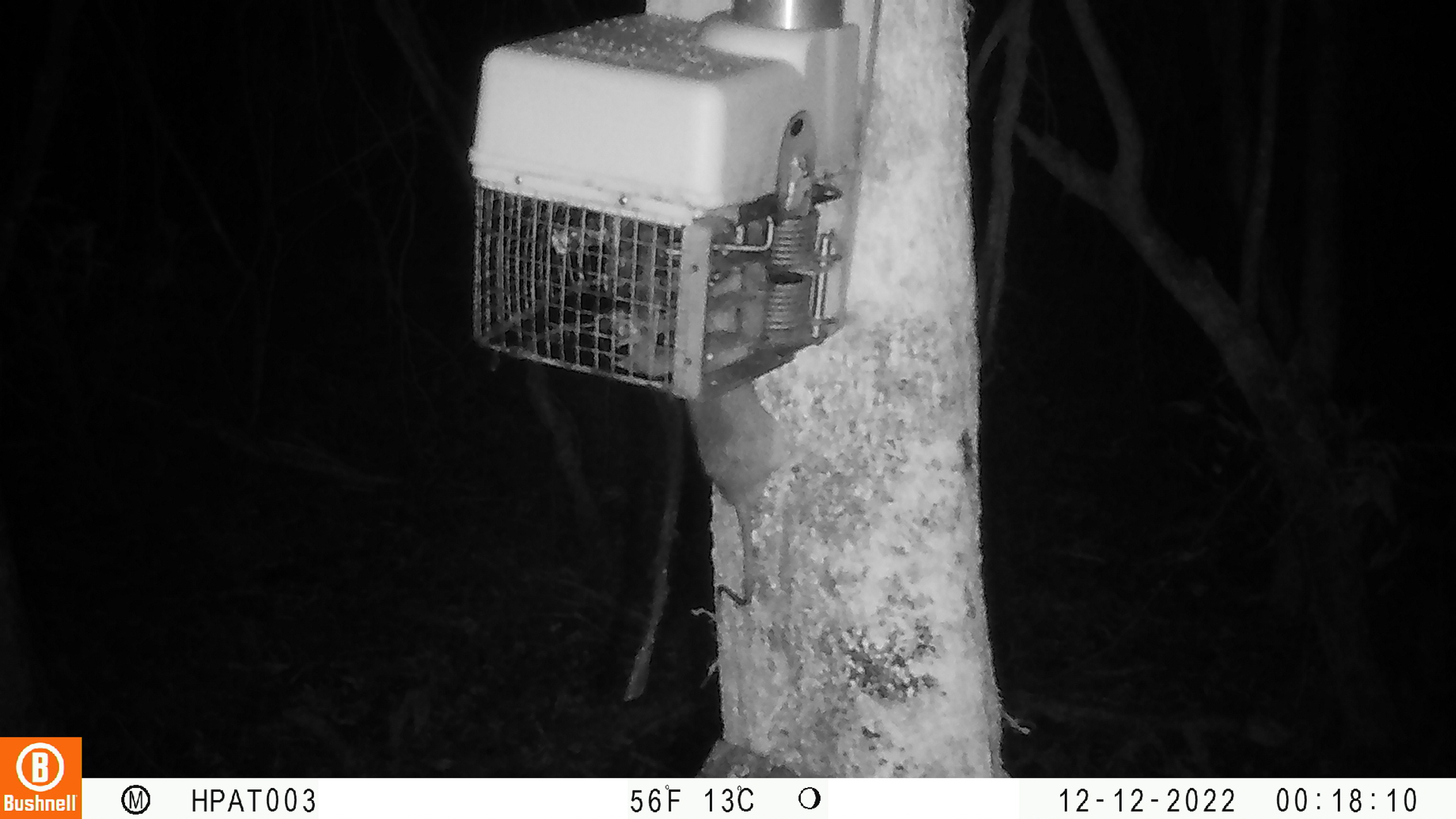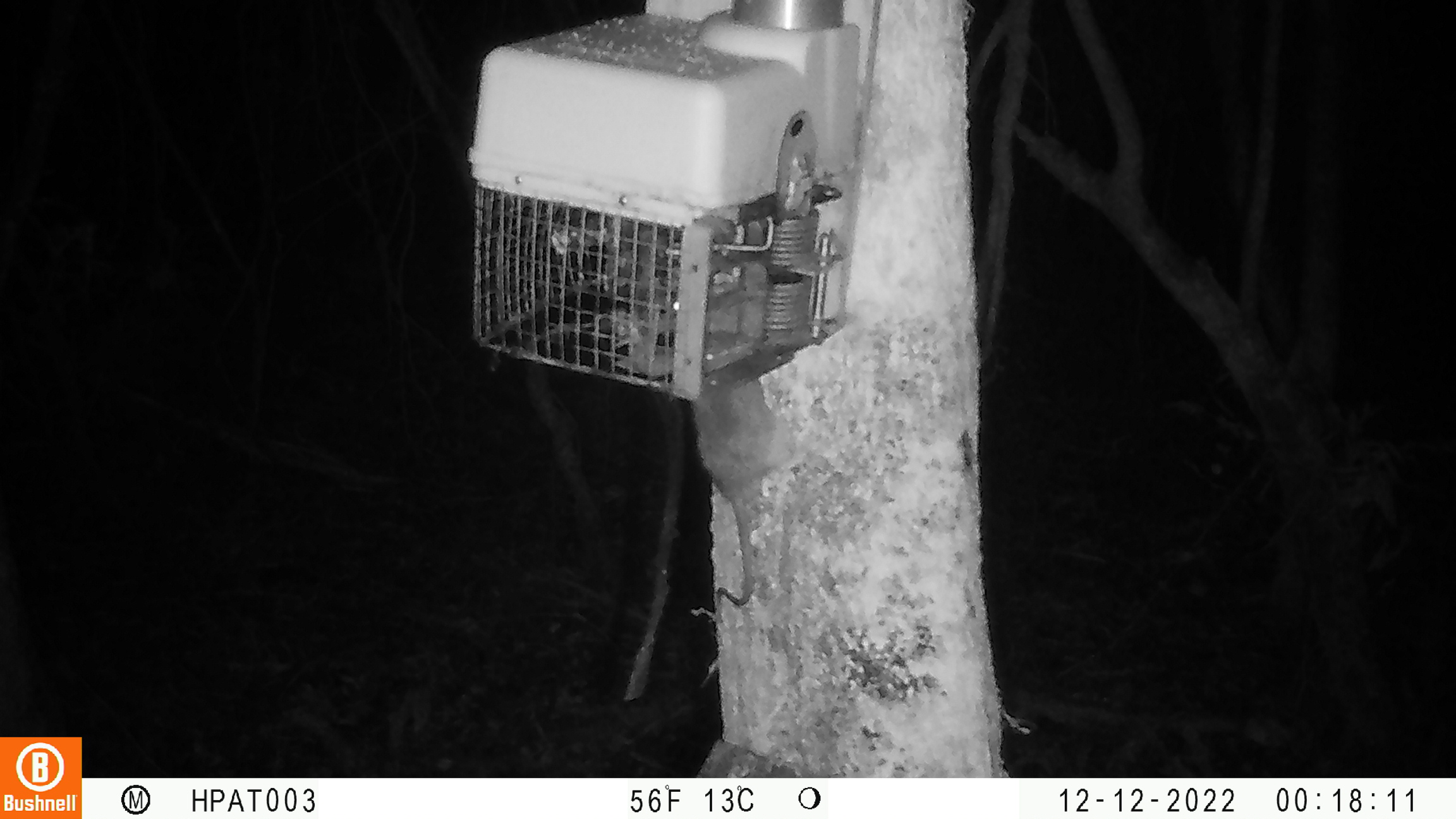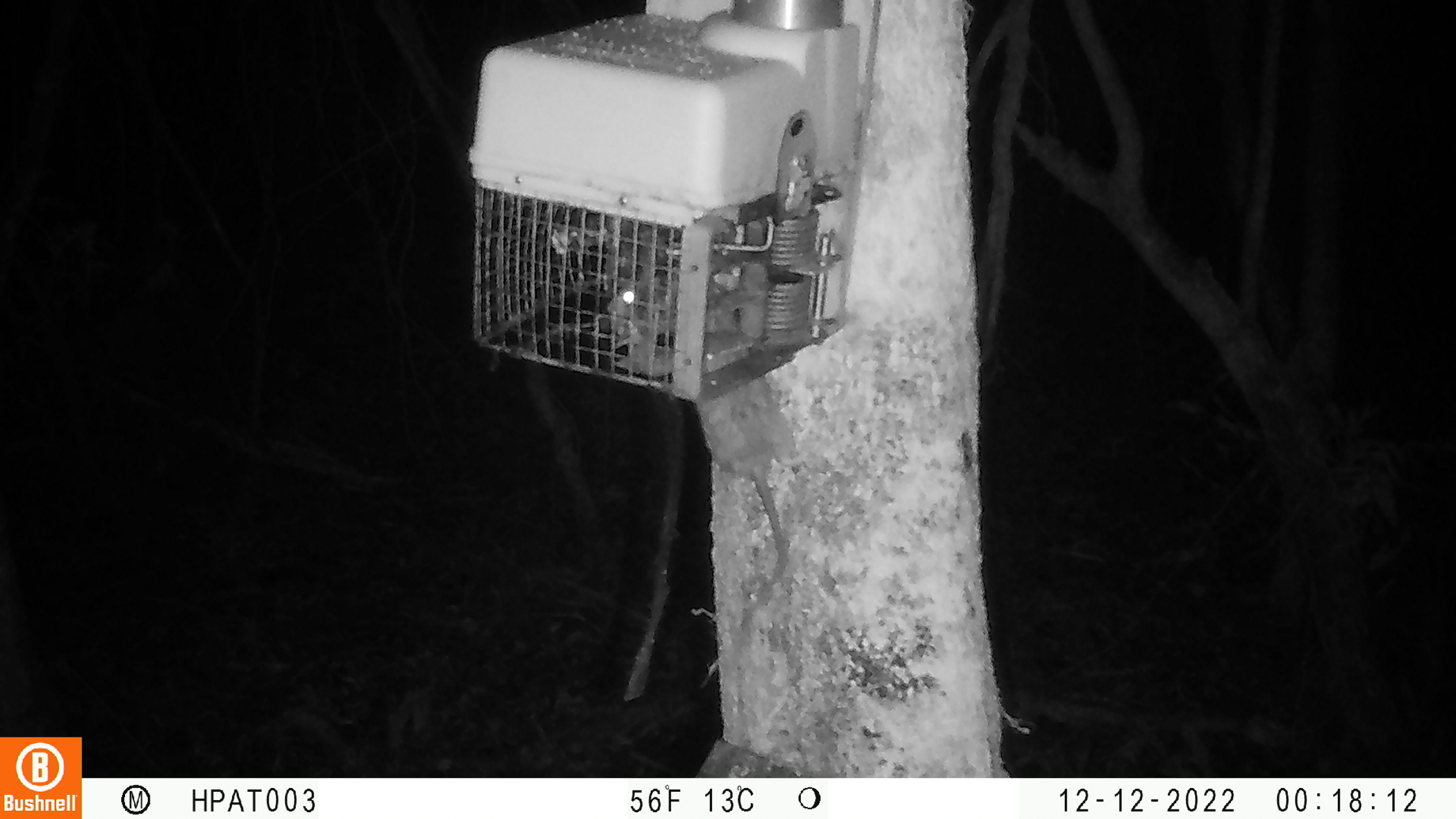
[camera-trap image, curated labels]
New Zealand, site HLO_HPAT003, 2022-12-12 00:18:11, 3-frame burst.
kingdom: Animalia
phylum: Chordata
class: Mammalia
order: Rodentia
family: Muridae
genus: Rattus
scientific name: Rattus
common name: rat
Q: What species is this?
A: Rat (Rattus).